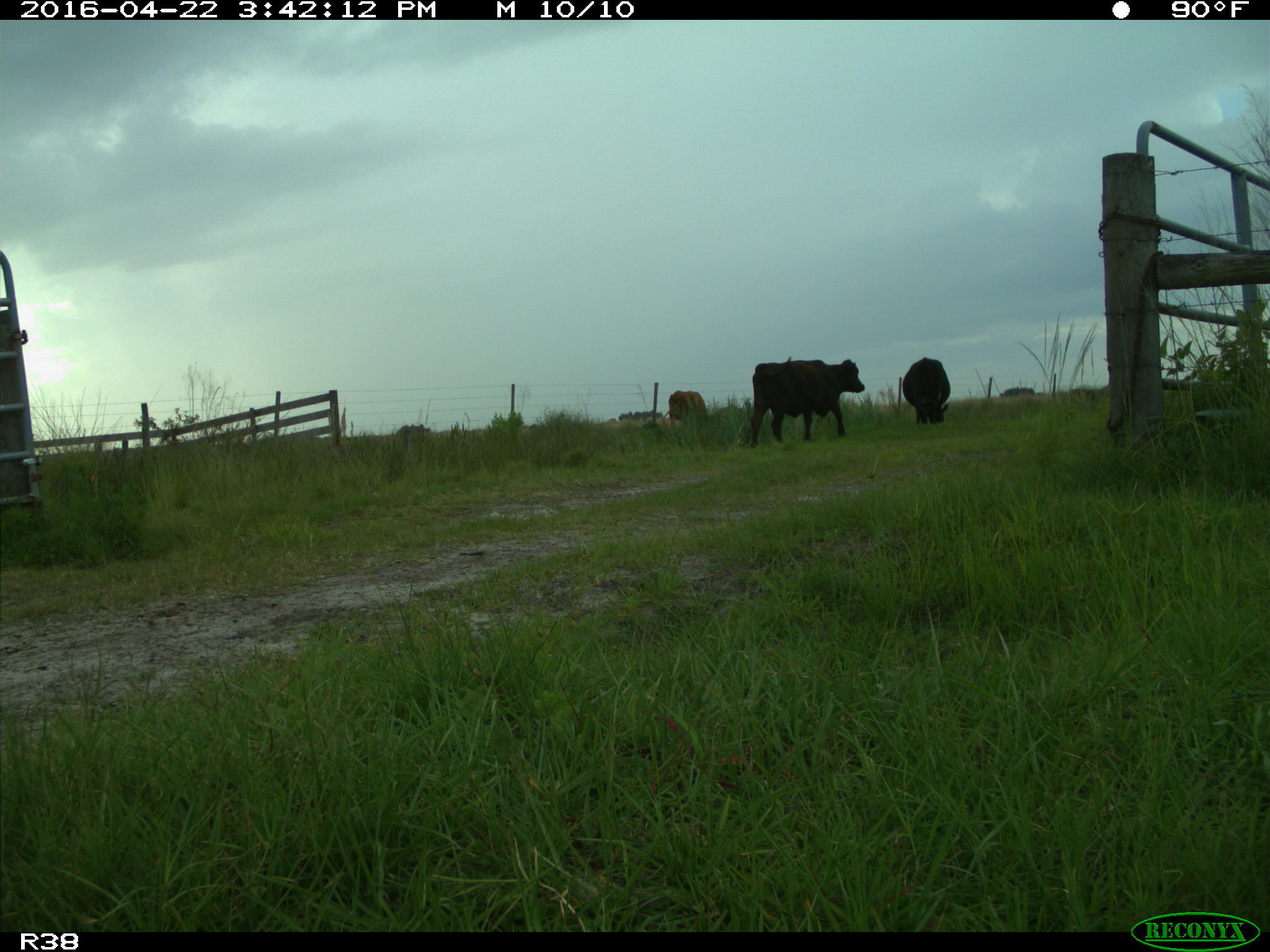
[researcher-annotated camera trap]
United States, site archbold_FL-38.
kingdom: Animalia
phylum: Chordata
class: Mammalia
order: Artiodactyla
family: Bovidae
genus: Bos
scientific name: Bos taurus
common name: domestic cow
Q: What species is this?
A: Bos taurus (domestic cow).